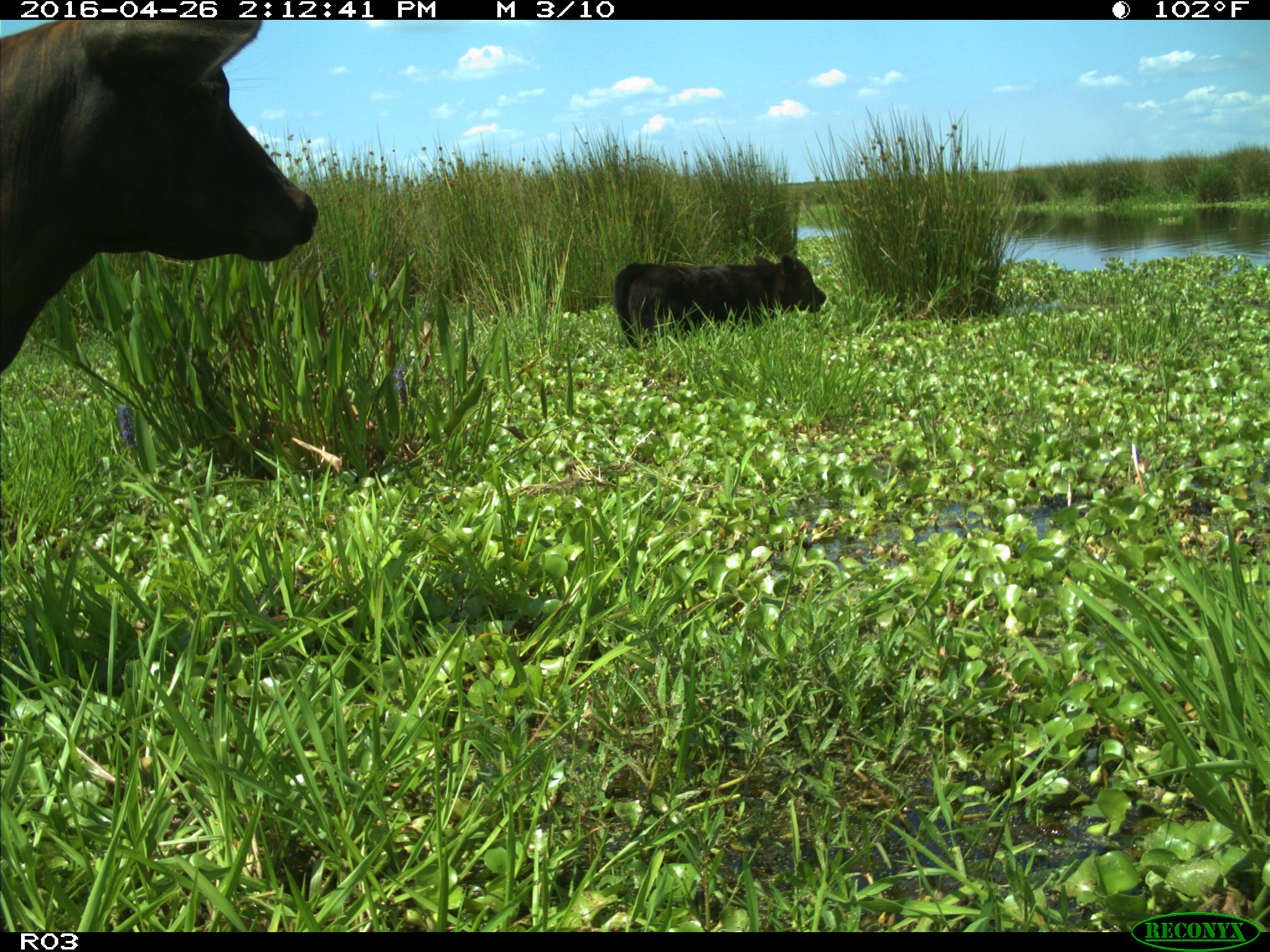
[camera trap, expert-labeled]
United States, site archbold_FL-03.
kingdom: Animalia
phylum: Chordata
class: Mammalia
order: Artiodactyla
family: Bovidae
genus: Bos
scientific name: Bos taurus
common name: domestic cow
Bos taurus (domestic cow).